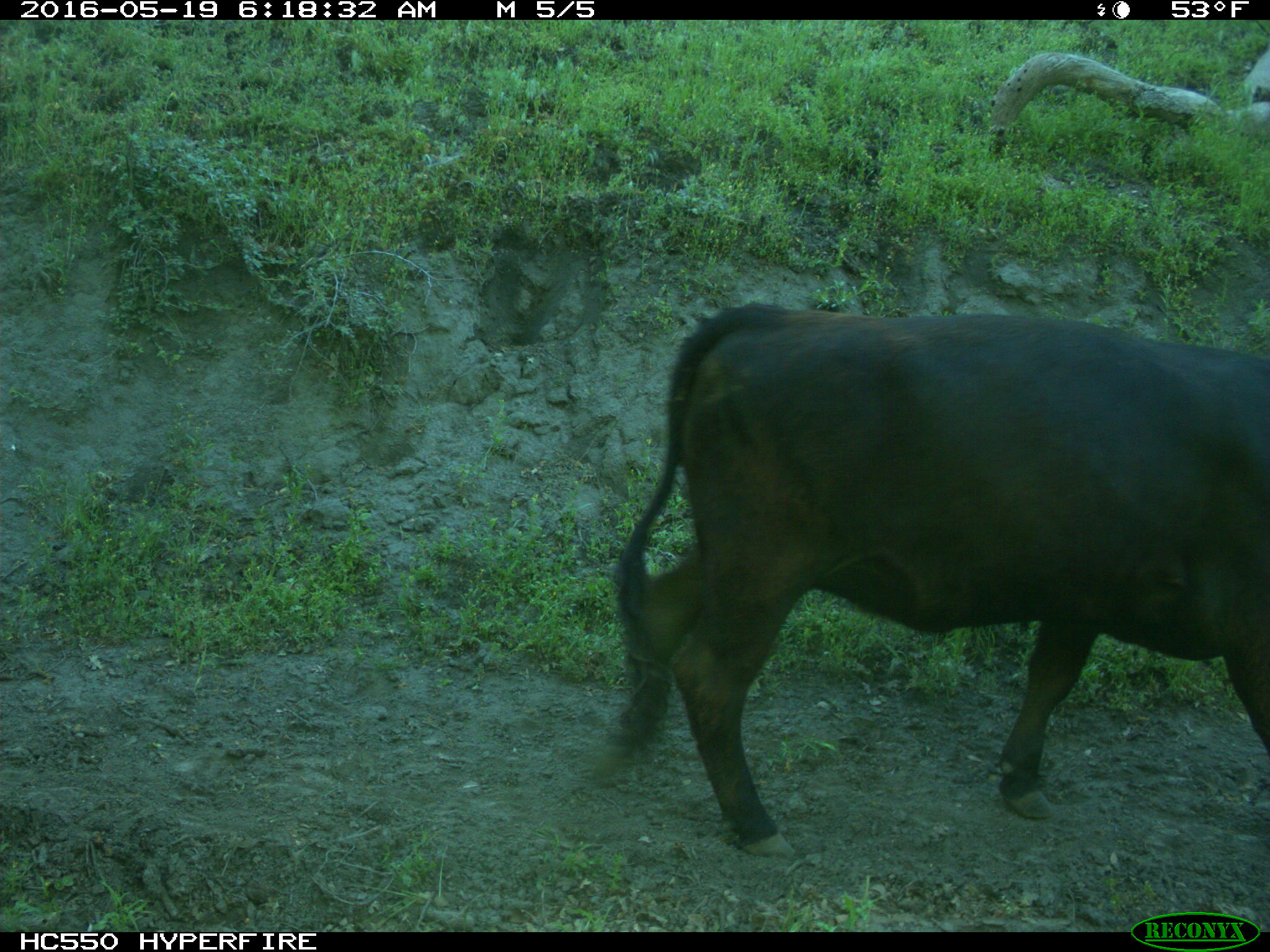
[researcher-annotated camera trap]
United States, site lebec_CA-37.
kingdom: Animalia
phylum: Chordata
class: Mammalia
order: Artiodactyla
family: Bovidae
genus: Bos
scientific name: Bos taurus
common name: domestic cow